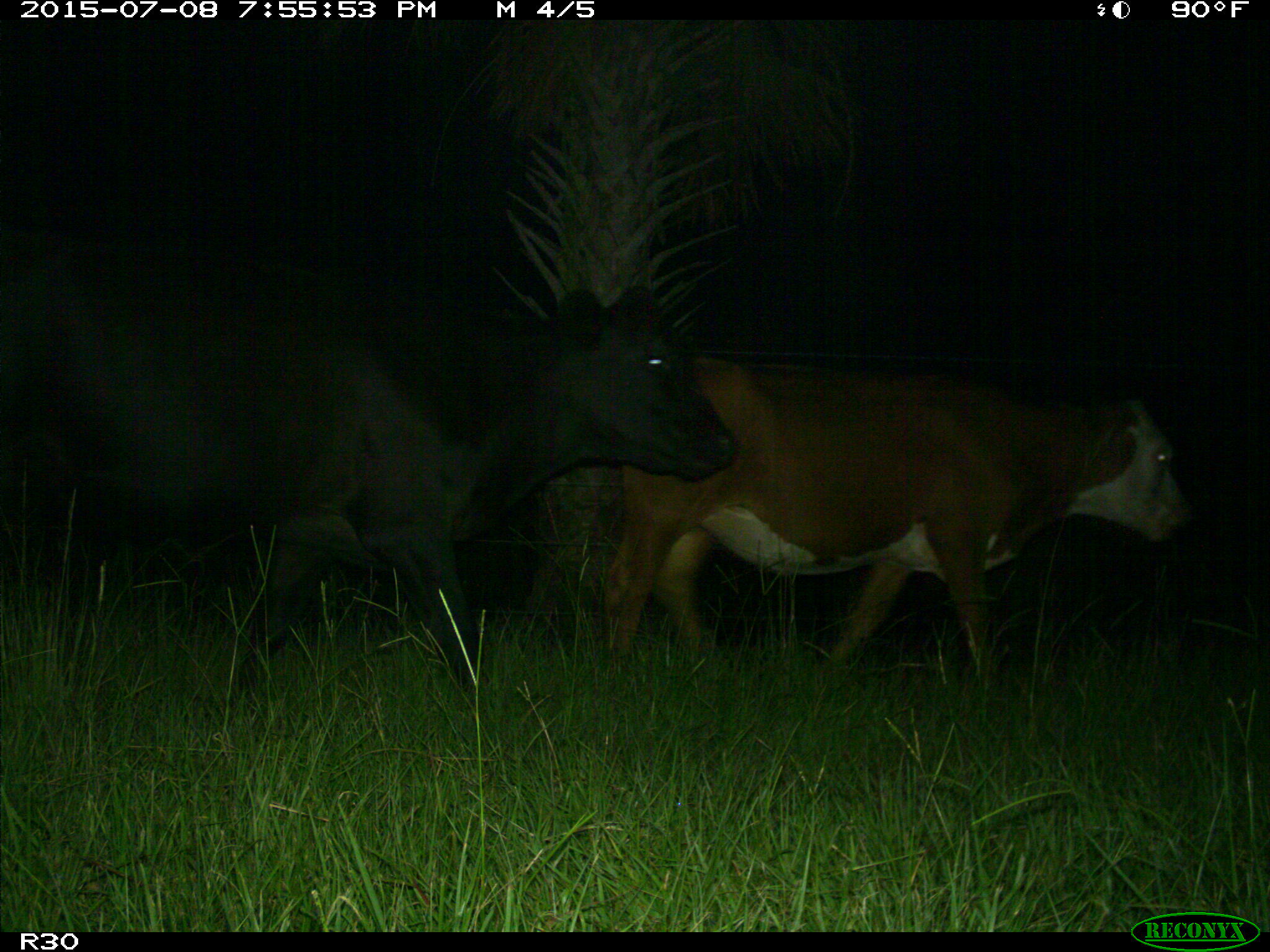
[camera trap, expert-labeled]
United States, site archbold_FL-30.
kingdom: Animalia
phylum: Chordata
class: Mammalia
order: Artiodactyla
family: Bovidae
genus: Bos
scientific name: Bos taurus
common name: domestic cow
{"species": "Bos taurus (domestic cow)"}